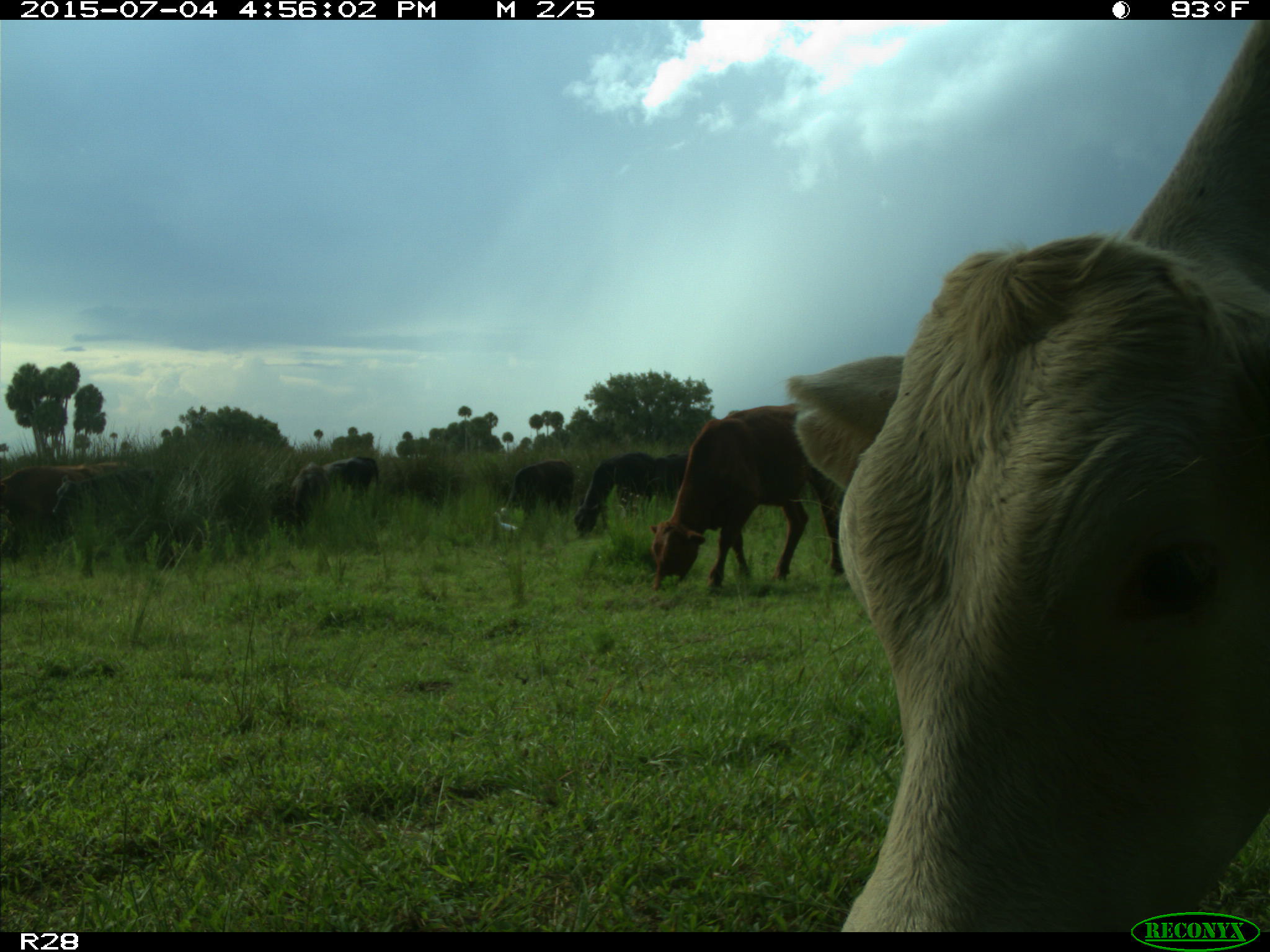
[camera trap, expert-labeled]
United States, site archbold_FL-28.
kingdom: Animalia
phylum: Chordata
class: Mammalia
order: Artiodactyla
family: Bovidae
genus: Bos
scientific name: Bos taurus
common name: domestic cow